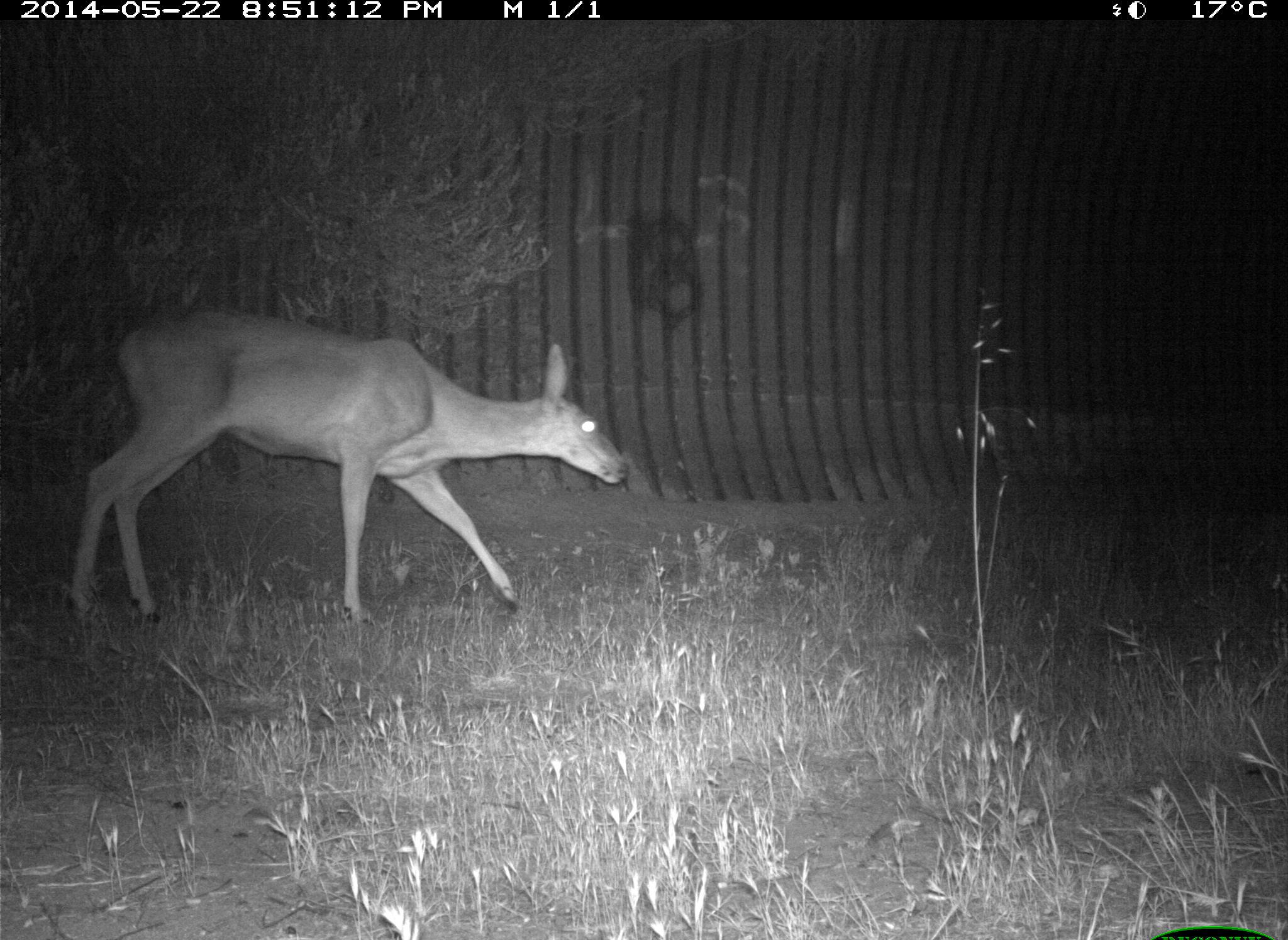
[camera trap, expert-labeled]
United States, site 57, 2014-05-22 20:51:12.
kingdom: Animalia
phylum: Chordata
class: Mammalia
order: Artiodactyla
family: Cervidae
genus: Odocoileus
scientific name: Odocoileus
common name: deer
Deer (Odocoileus).